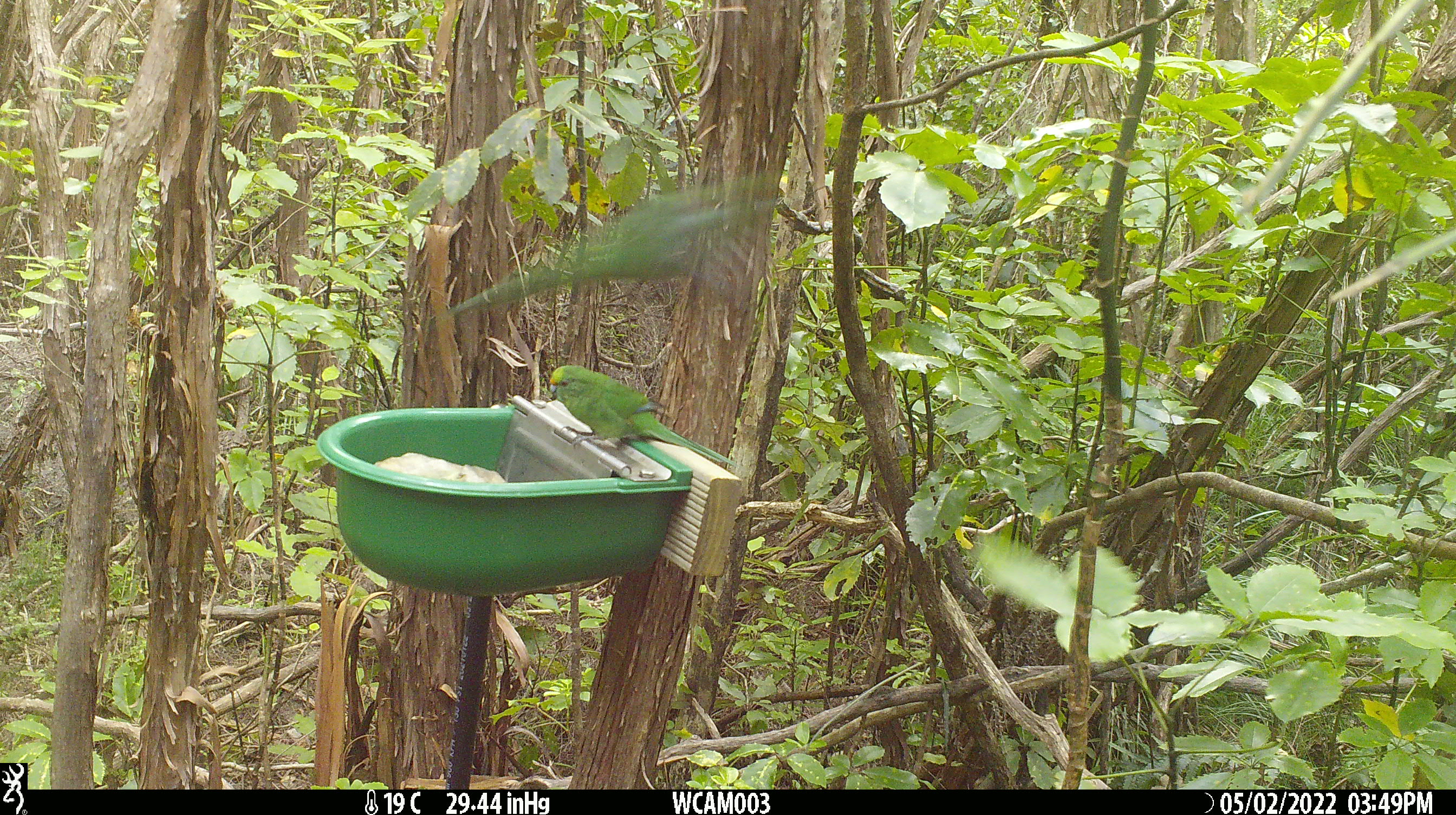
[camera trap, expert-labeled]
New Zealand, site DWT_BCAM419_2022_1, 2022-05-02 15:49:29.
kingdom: Animalia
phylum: Chordata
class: Aves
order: Psittaciformes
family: Psittaculidae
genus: Cyanoramphus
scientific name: Cyanoramphus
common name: parakeet